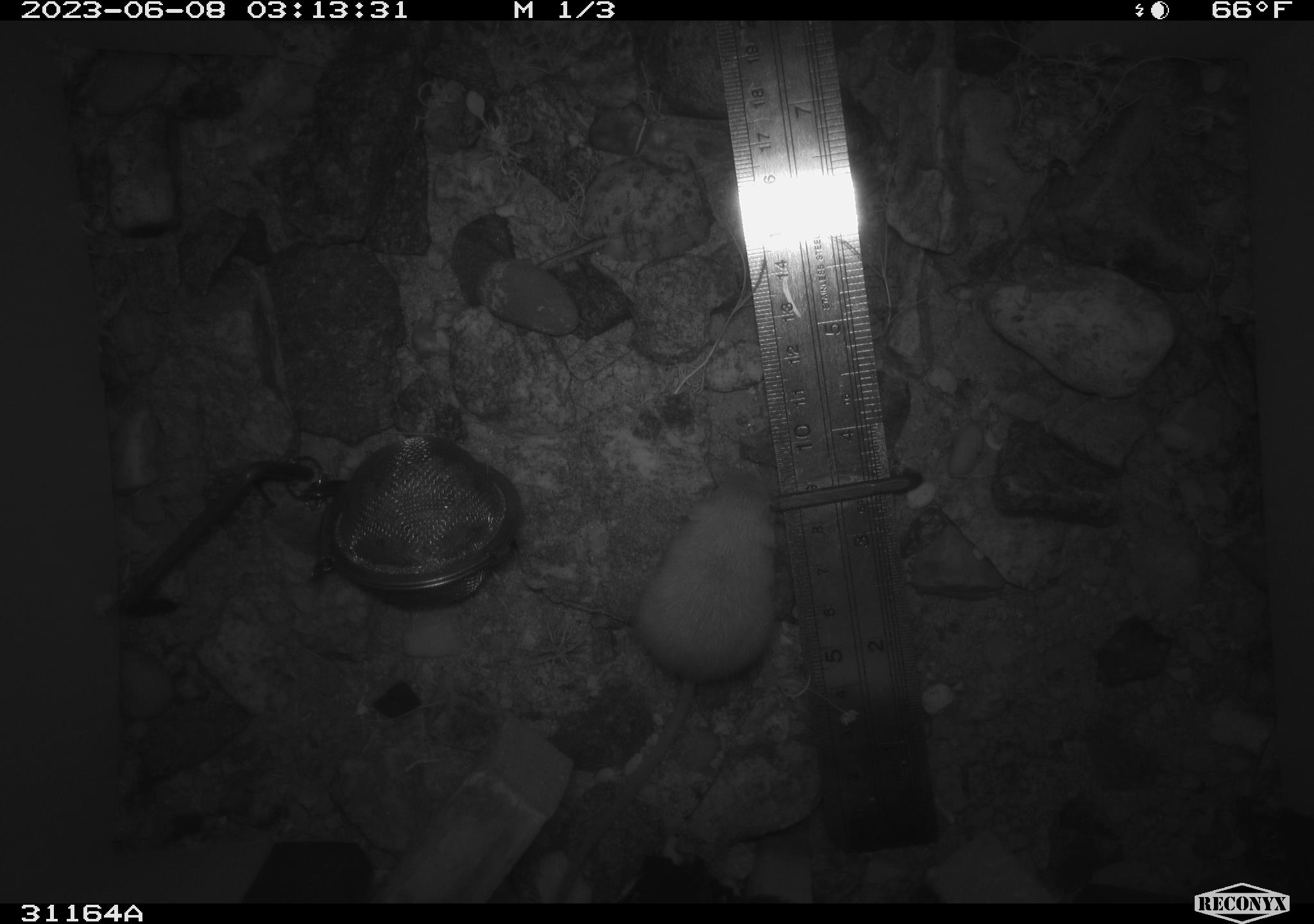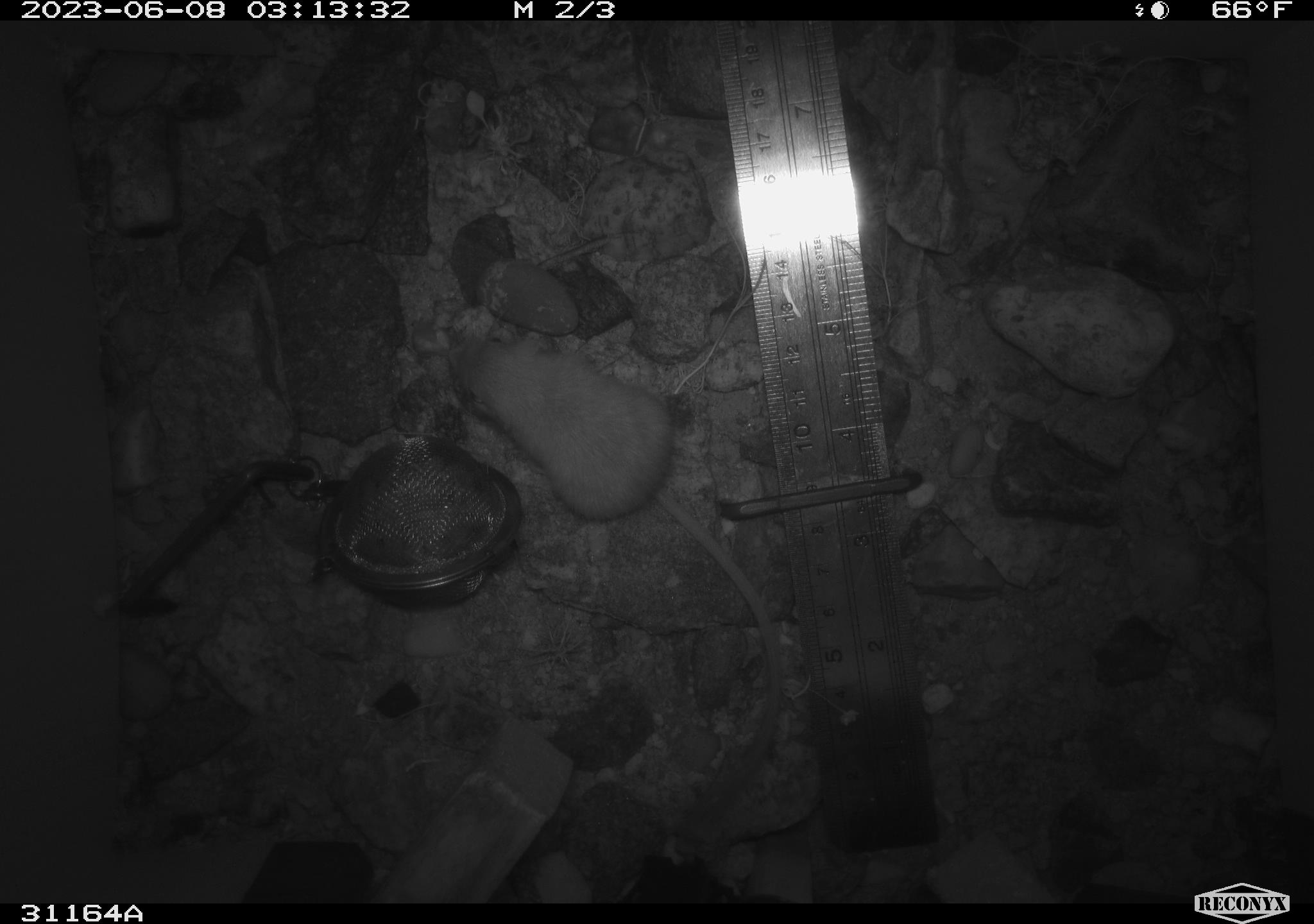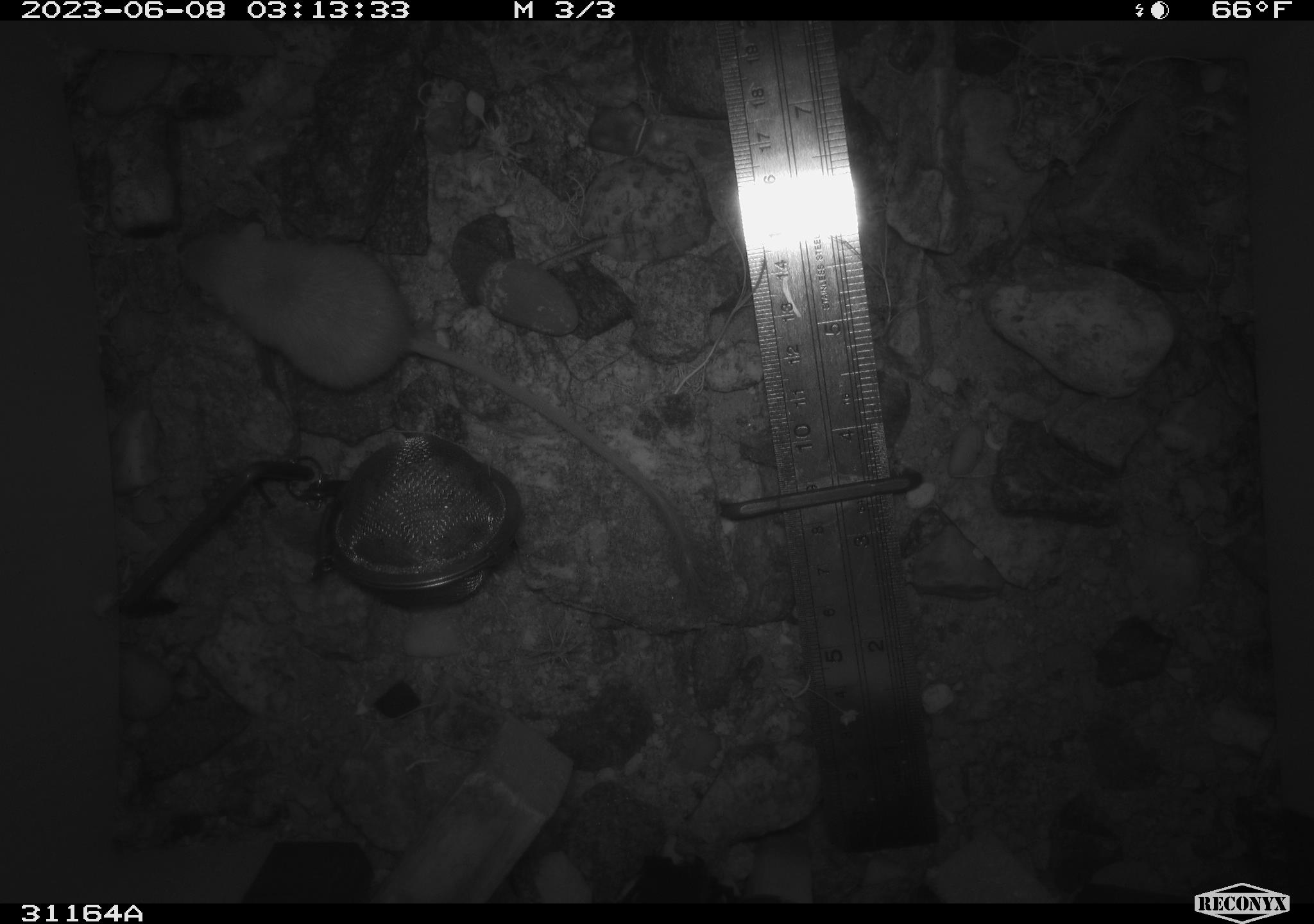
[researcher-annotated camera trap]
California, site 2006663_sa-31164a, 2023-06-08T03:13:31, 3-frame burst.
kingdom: Animalia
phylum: Chordata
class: Mammalia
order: Rodentia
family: Heteromyidae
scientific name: Heteromyidae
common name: kangaroo rats and pocket mice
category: heteromyidae family